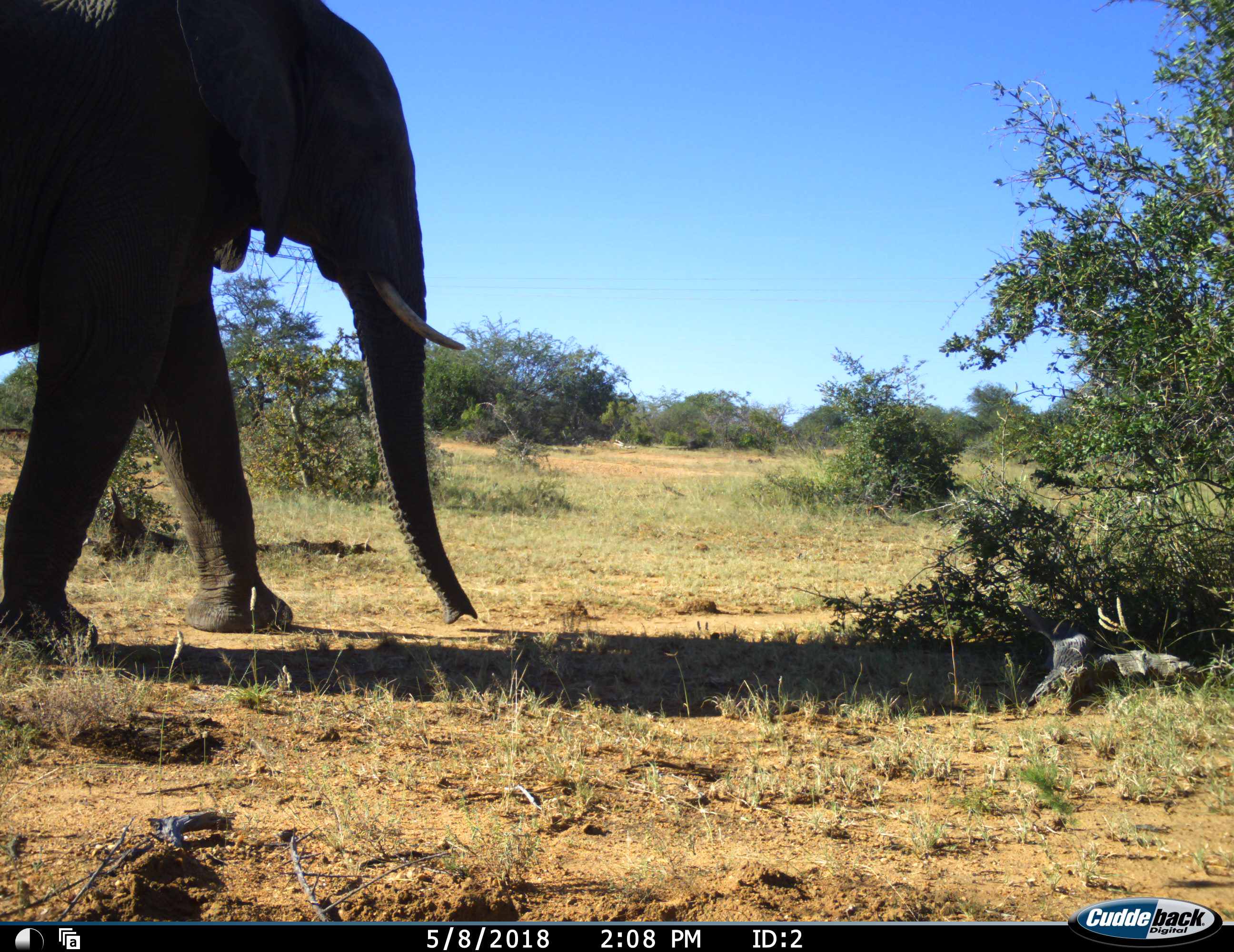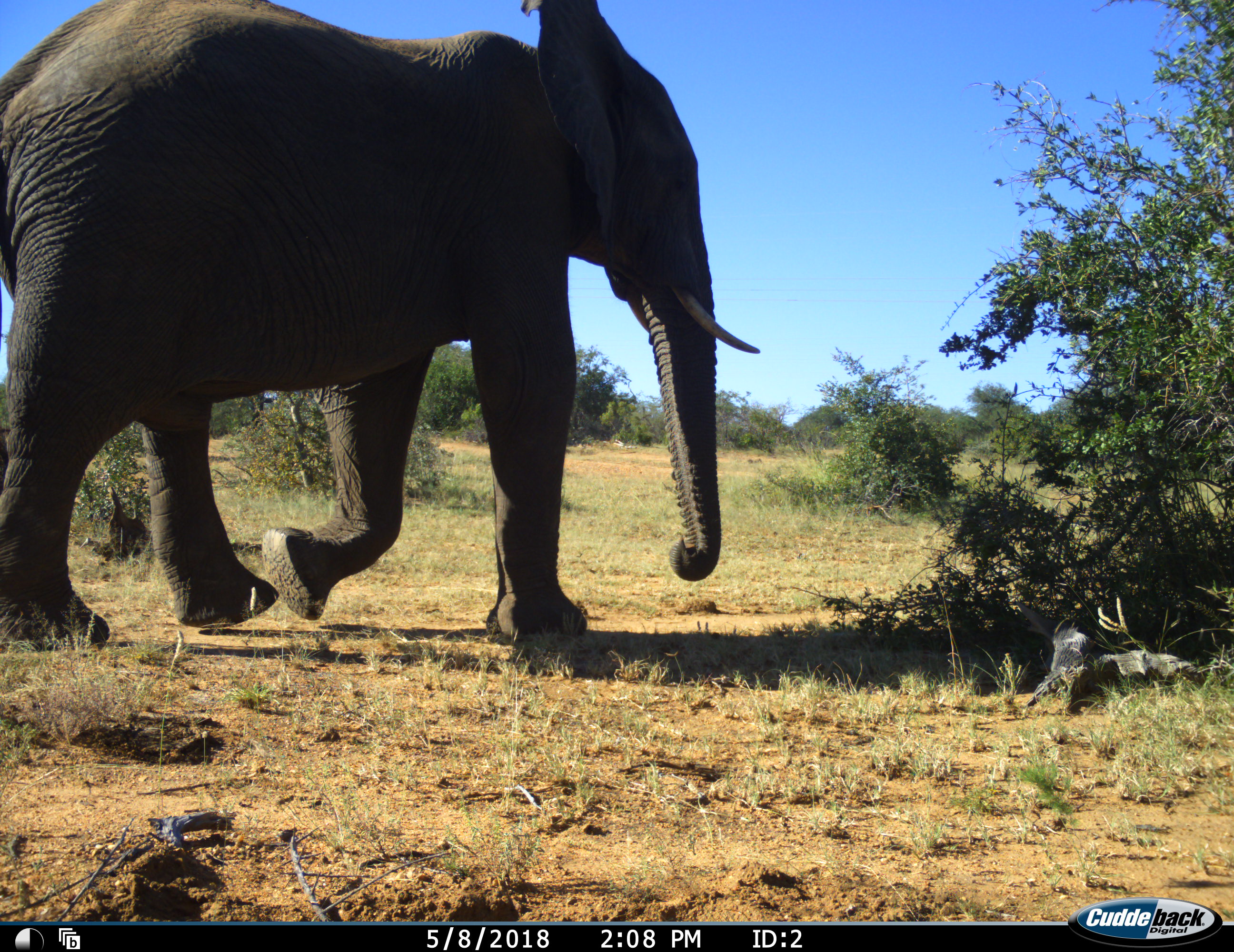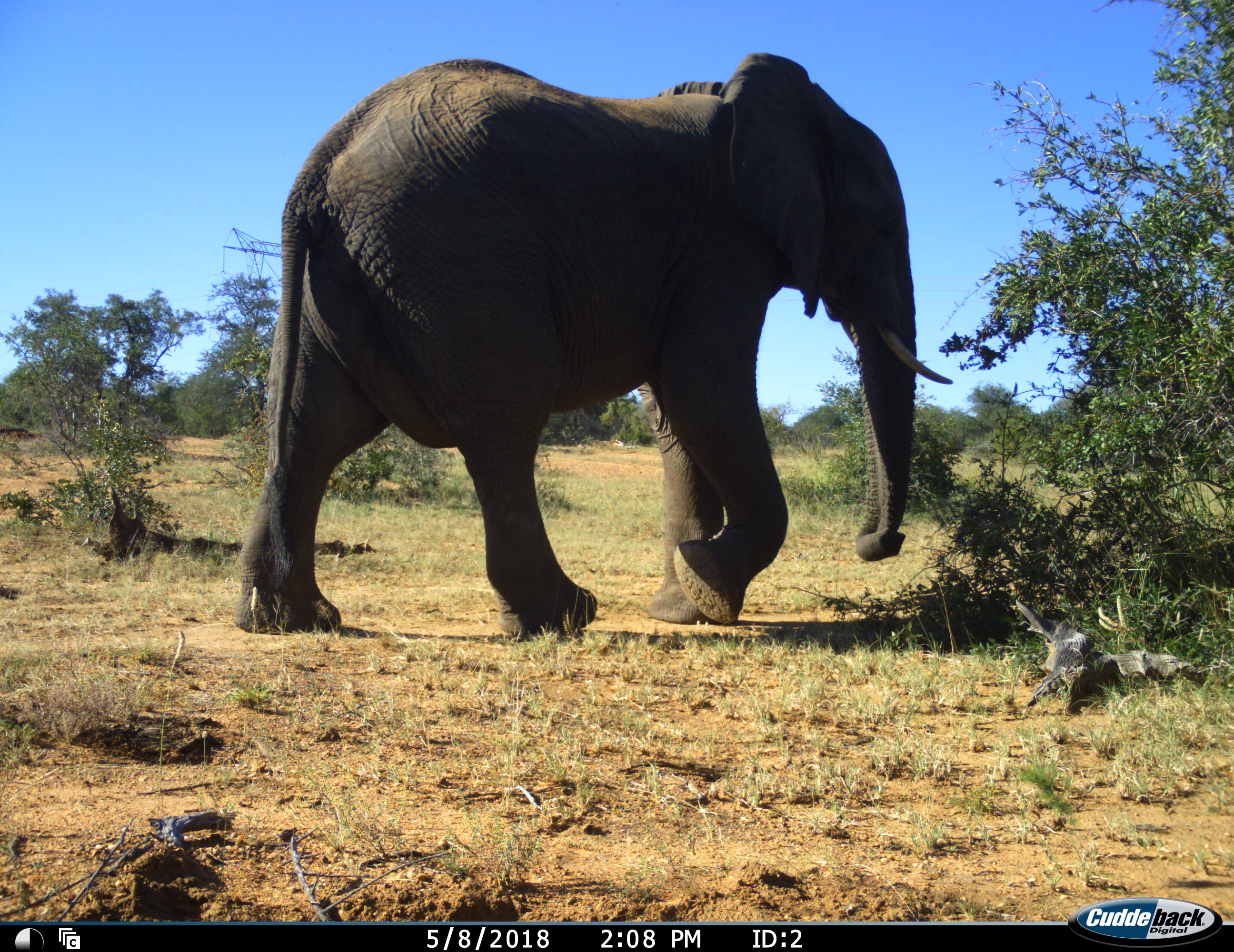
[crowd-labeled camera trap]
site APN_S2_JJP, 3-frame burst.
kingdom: Animalia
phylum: Chordata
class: Mammalia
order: Proboscidea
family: Elephantidae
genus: Loxodonta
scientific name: Loxodonta africana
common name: african bush elephant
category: elephant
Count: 1.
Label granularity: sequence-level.